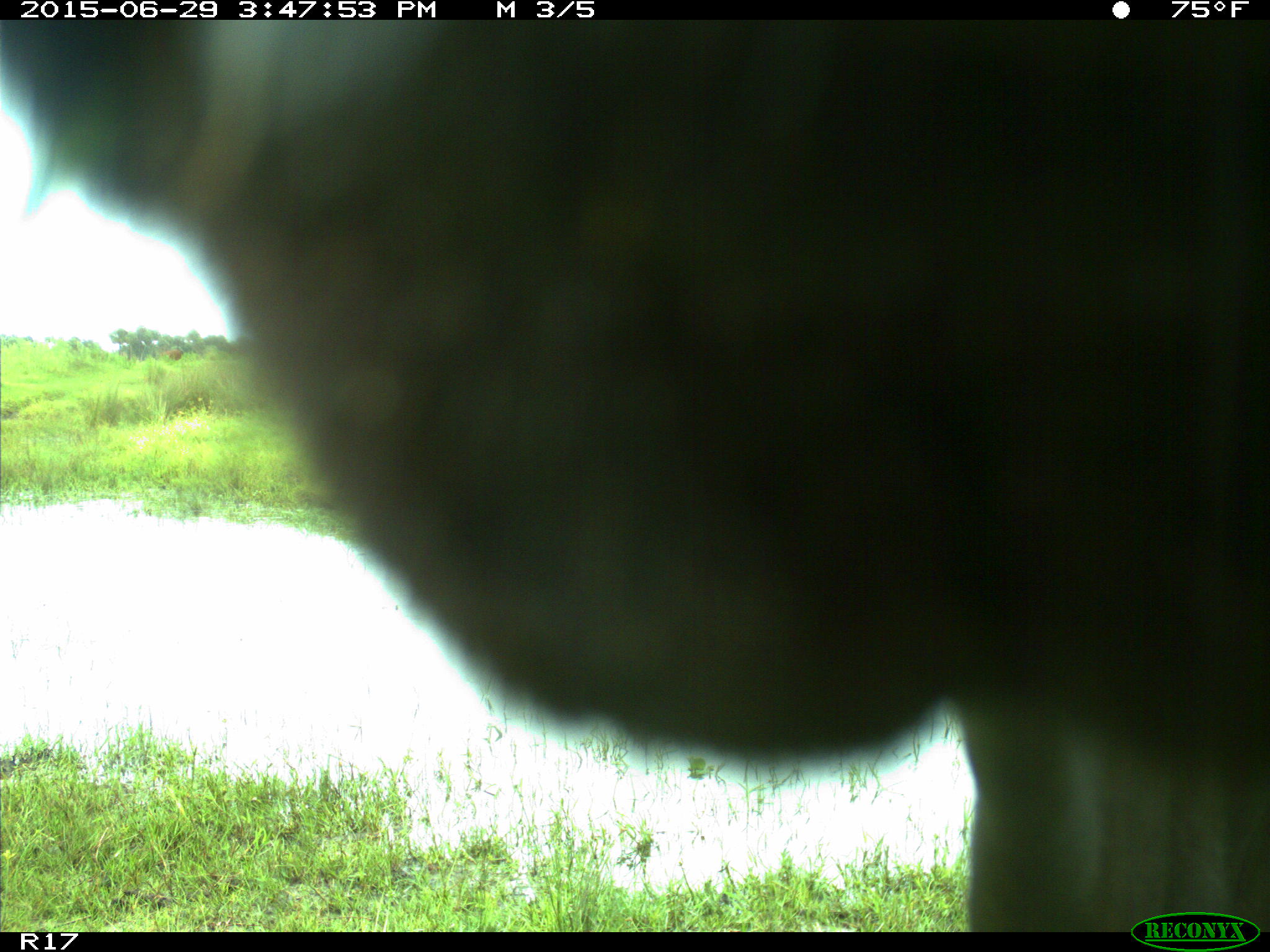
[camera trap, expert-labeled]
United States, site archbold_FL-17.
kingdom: Animalia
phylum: Chordata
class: Mammalia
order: Artiodactyla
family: Bovidae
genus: Bos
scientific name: Bos taurus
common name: domestic cow